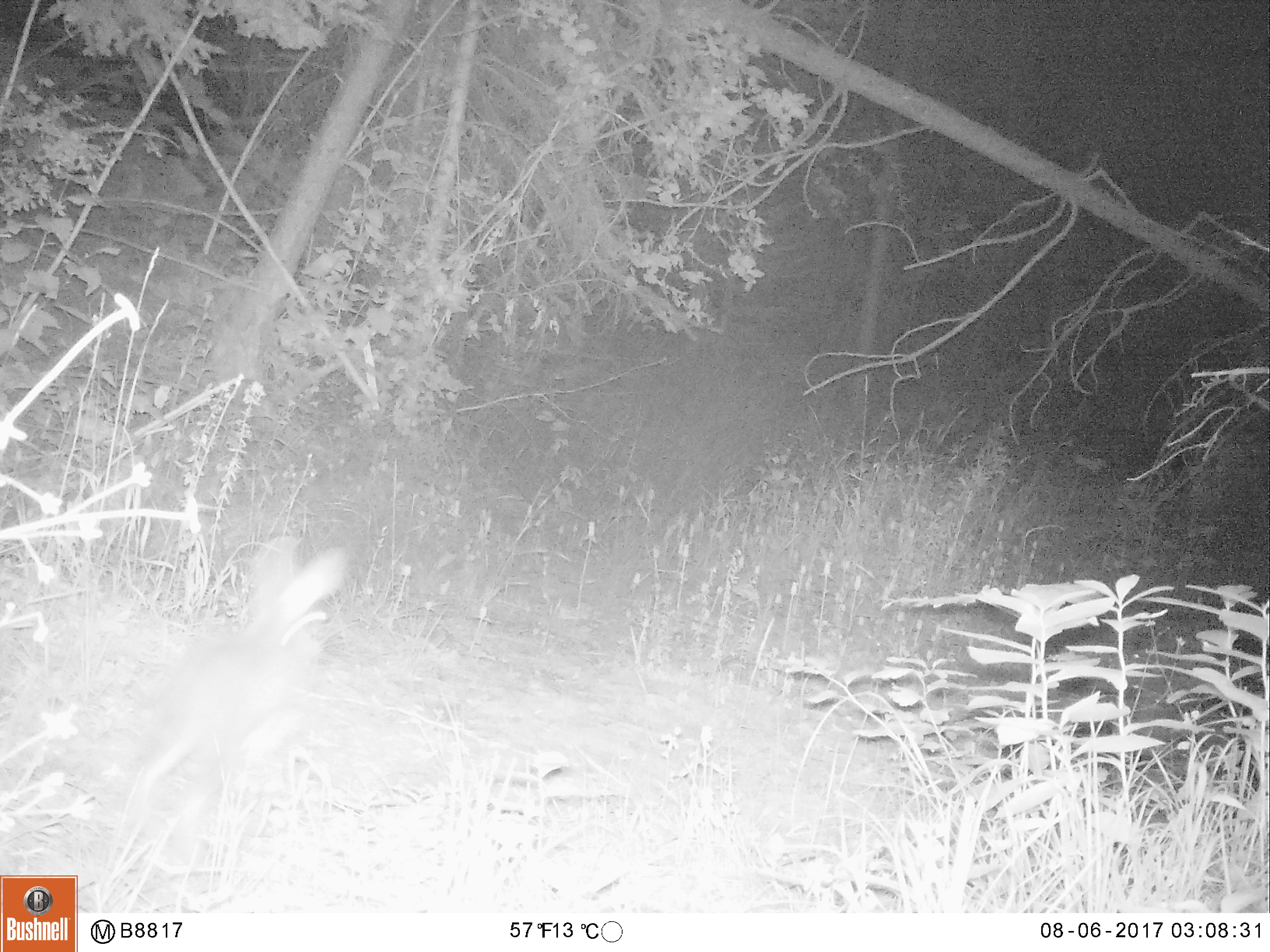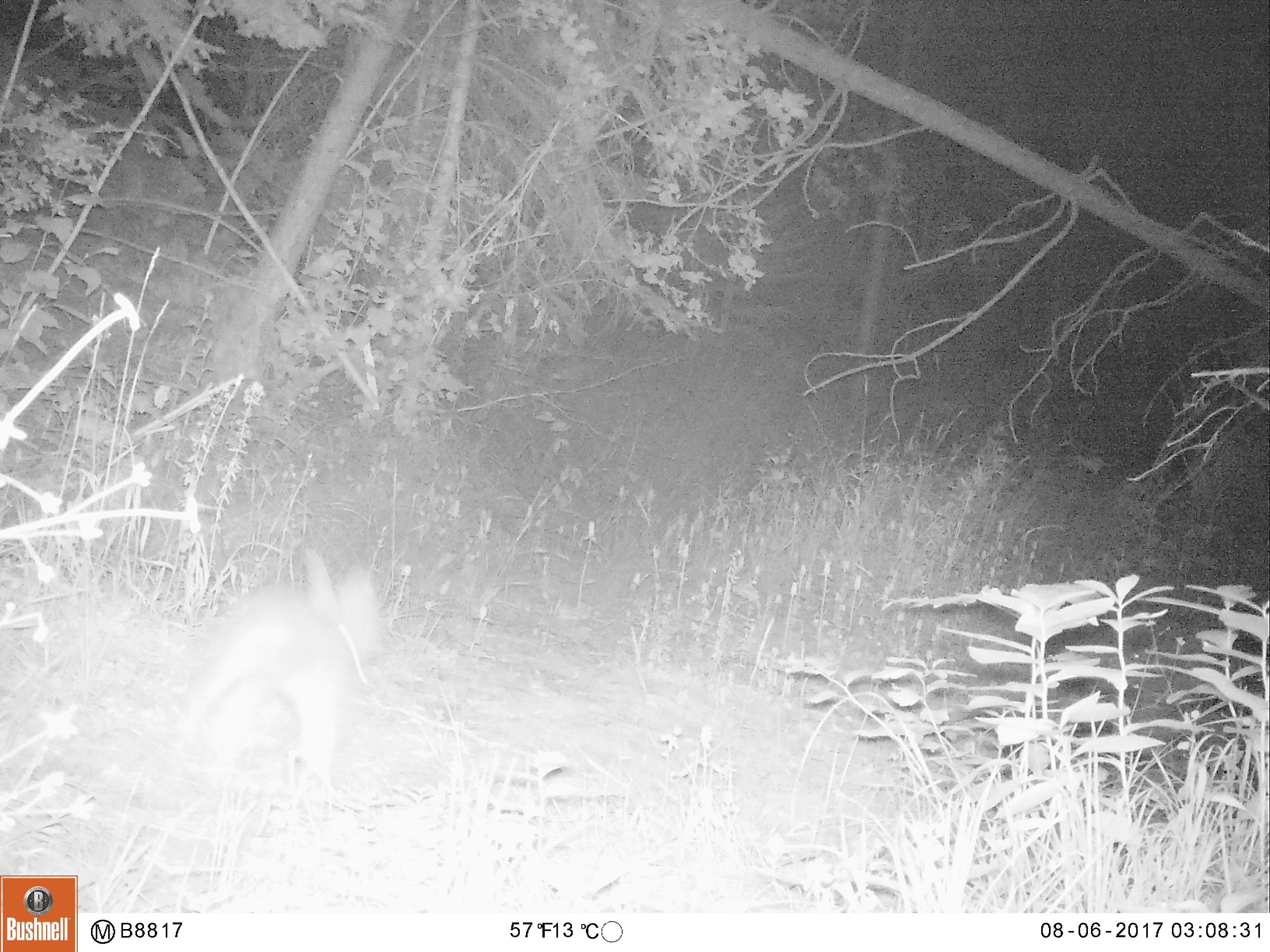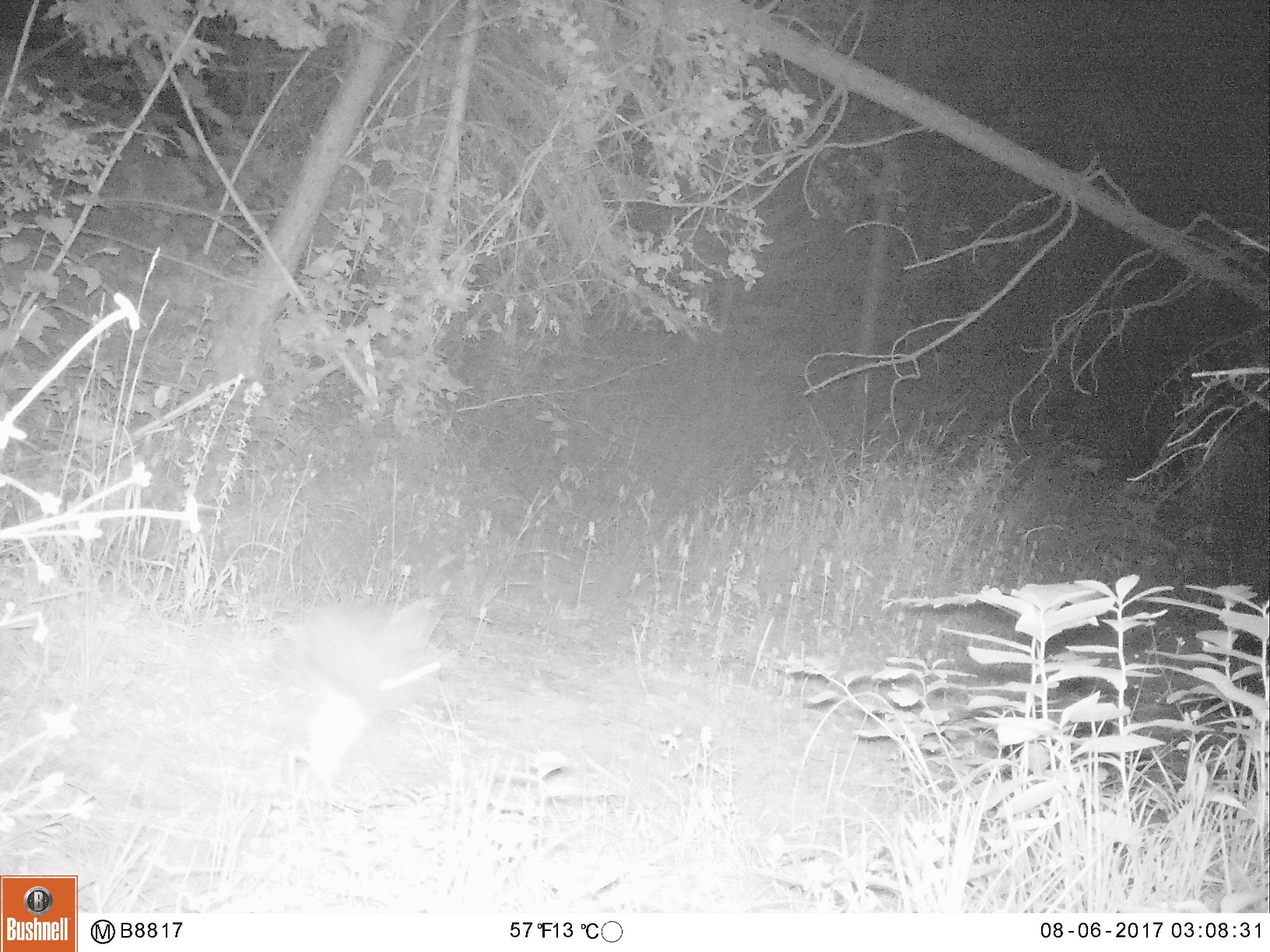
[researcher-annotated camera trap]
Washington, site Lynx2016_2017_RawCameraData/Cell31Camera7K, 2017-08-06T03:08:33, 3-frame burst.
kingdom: Animalia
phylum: Chordata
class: Mammalia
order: Lagomorpha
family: Leporidae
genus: Lepus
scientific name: Lepus americanus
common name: snowshoe hare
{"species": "Lepus americanus (snowshoe hare)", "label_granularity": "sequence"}